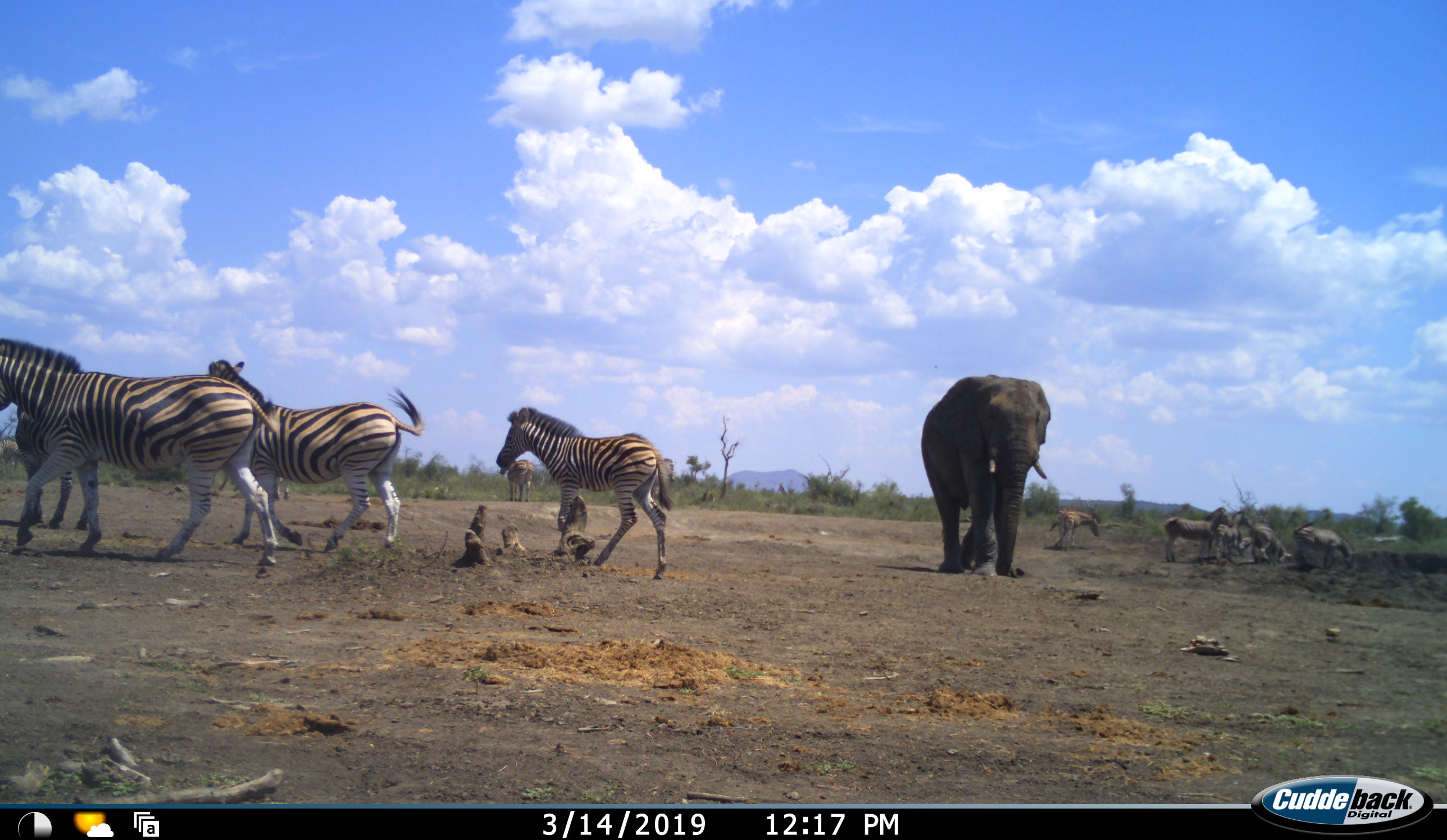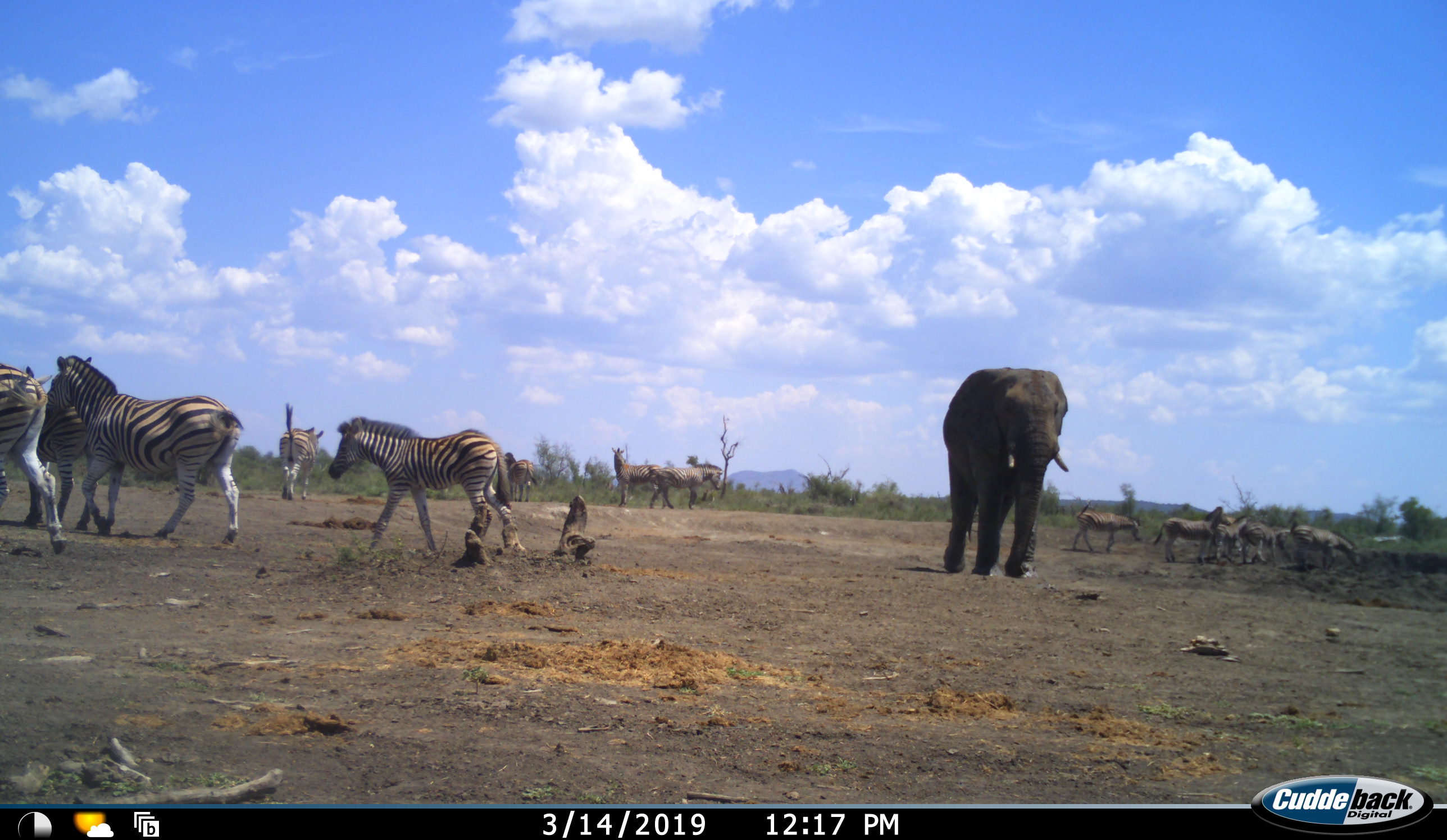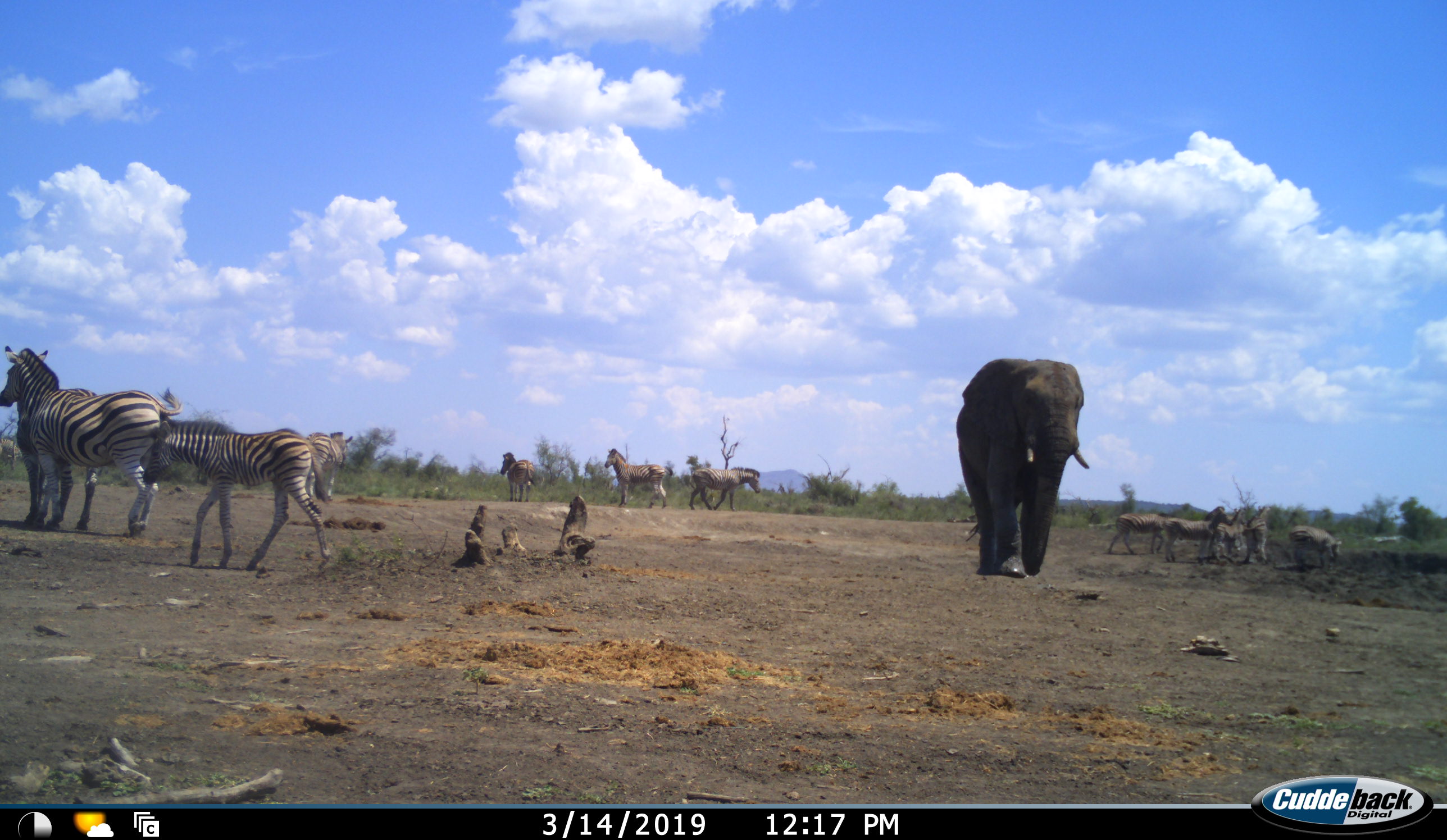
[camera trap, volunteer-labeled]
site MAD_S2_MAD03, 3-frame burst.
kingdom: Animalia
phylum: Chordata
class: Mammalia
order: Proboscidea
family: Elephantidae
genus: Loxodonta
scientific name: Loxodonta africana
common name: african bush elephant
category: elephant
Elephant (african bush elephant) (Loxodonta africana), count 1. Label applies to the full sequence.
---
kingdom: Animalia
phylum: Chordata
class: Mammalia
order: Perissodactyla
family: Equidae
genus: Equus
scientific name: Equus quagga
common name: plains zebra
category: zebraplains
Zebraplains (plains zebra) (Equus quagga), count 11-50. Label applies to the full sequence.